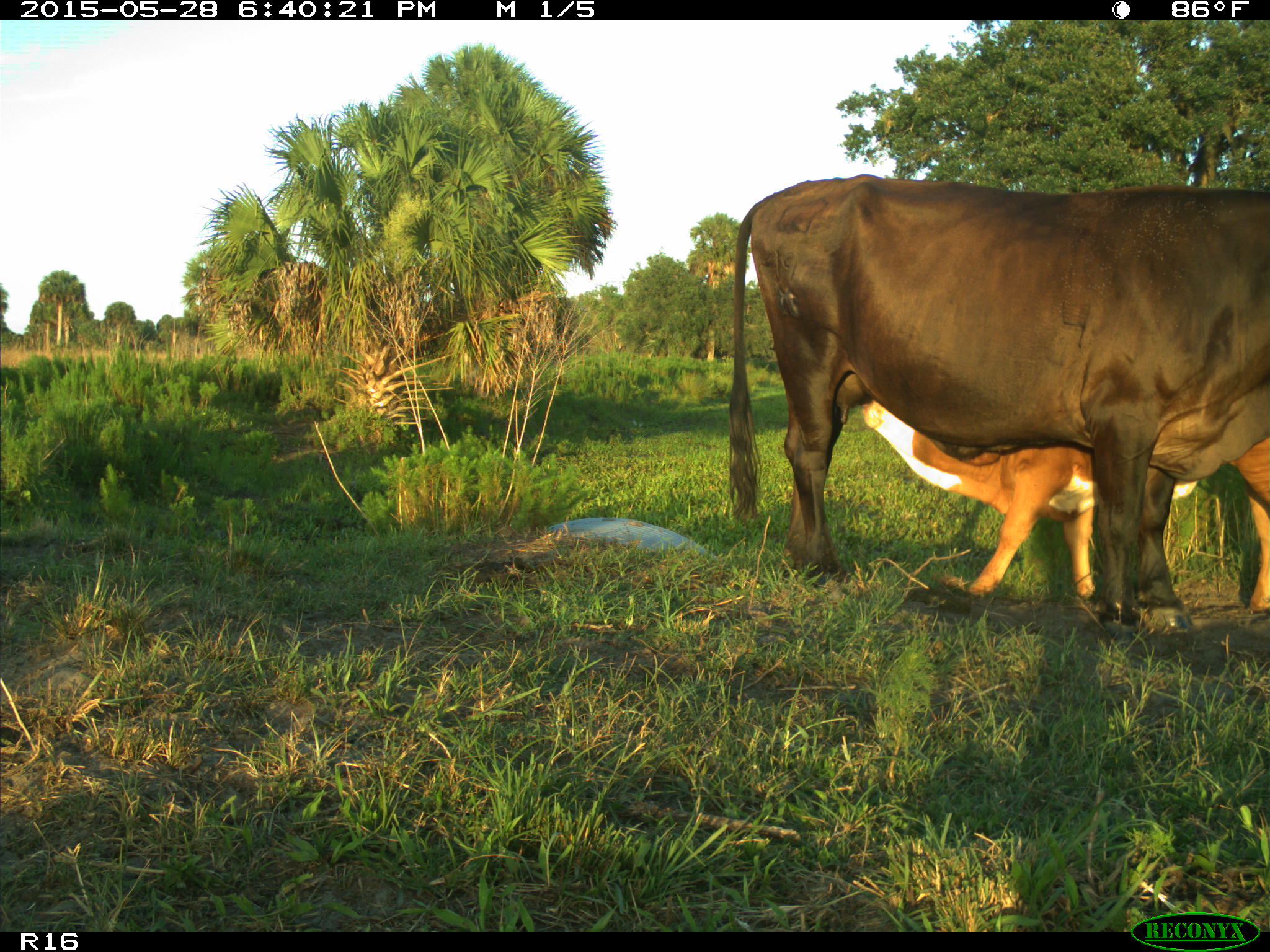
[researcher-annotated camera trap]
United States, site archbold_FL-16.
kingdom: Animalia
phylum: Chordata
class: Mammalia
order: Artiodactyla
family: Bovidae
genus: Bos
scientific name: Bos taurus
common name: domestic cow